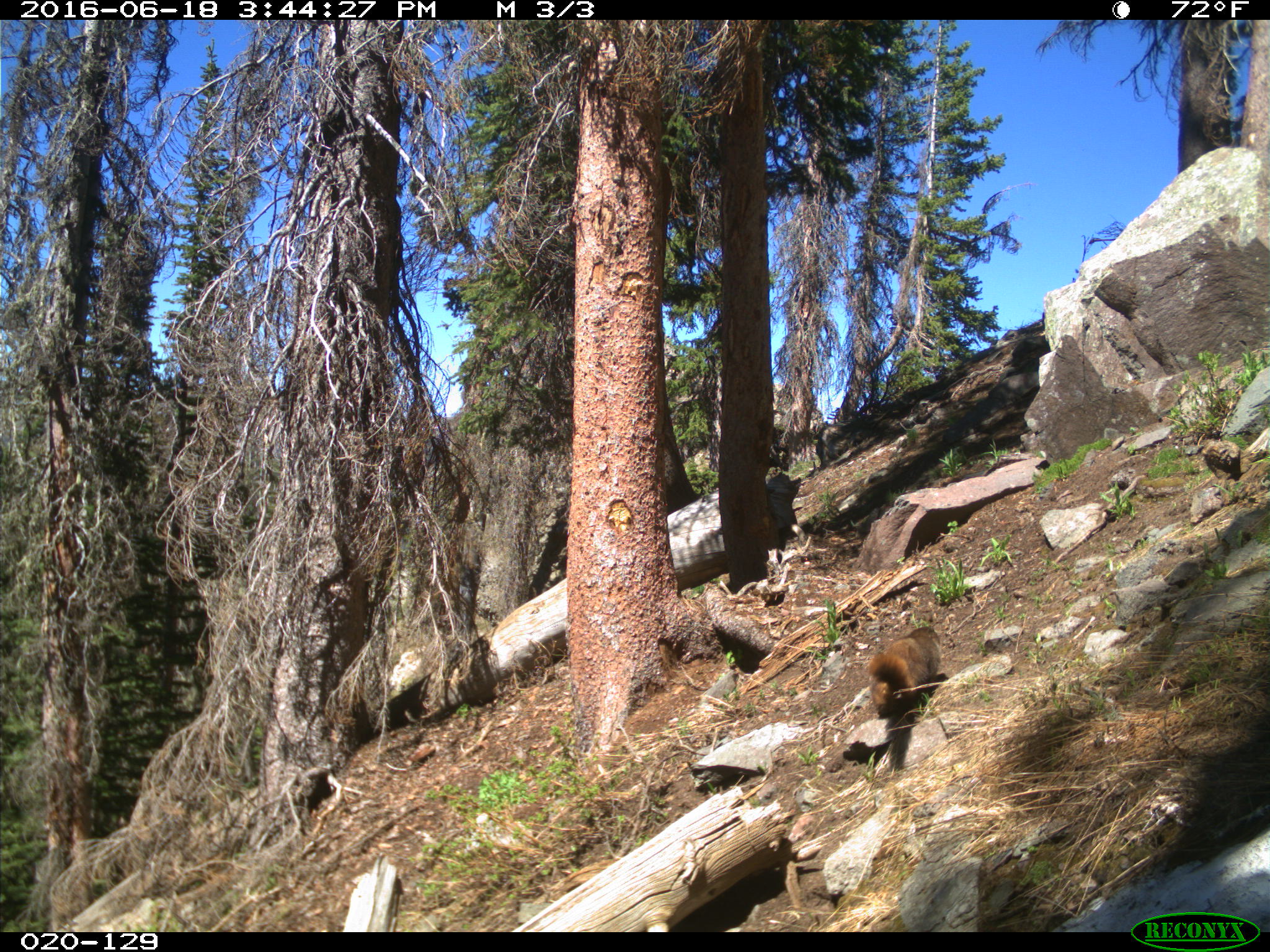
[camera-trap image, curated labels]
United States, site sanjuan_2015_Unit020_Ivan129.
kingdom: Animalia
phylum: Chordata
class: Mammalia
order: Rodentia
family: Sciuridae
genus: Marmota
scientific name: Marmota flaviventris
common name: yellow-bellied marmot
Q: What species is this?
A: Marmota flaviventris (yellow-bellied marmot).